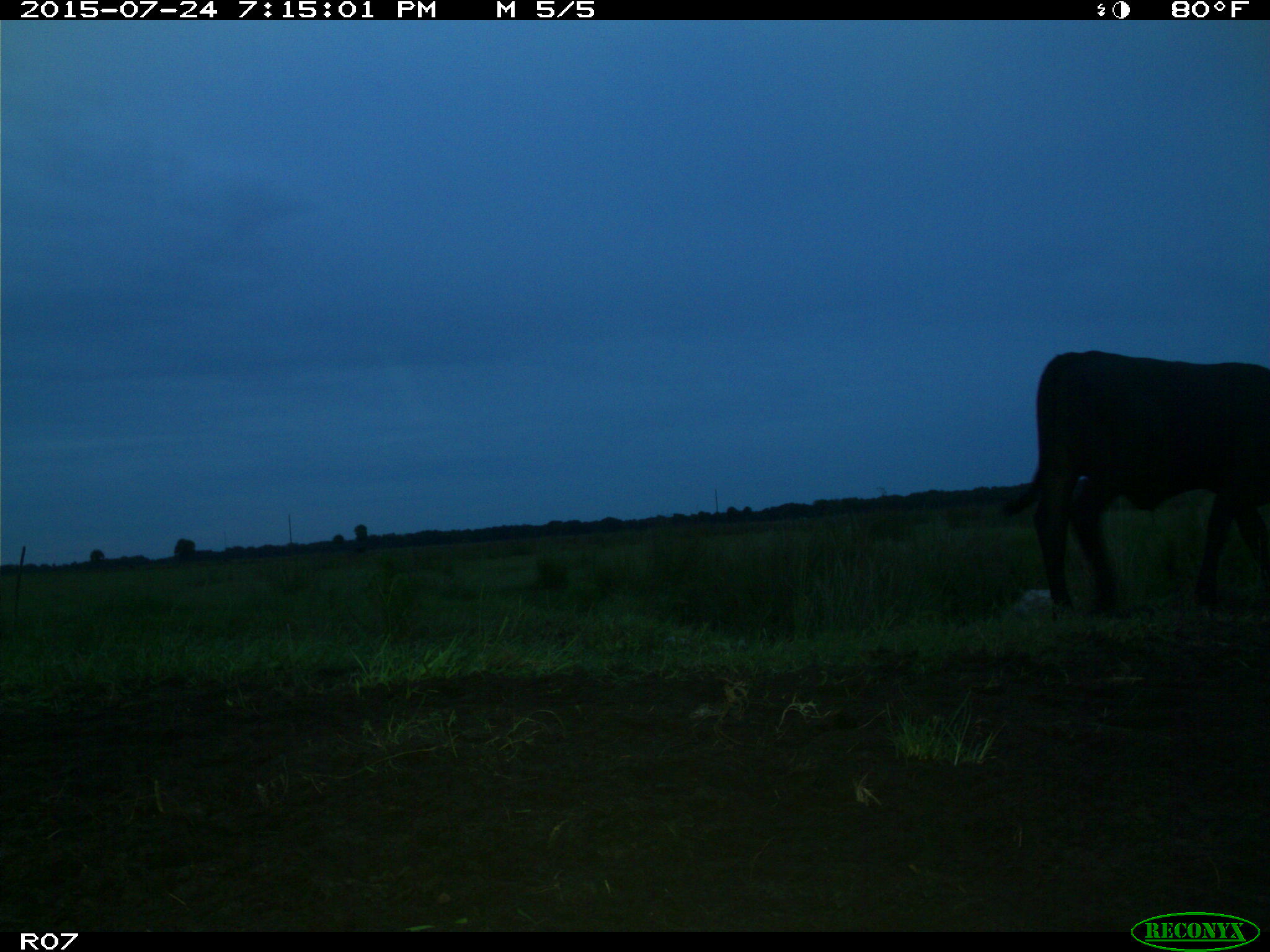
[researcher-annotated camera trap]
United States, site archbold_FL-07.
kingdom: Animalia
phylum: Chordata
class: Mammalia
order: Artiodactyla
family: Bovidae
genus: Bos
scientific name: Bos taurus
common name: domestic cow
Bos taurus (domestic cow).